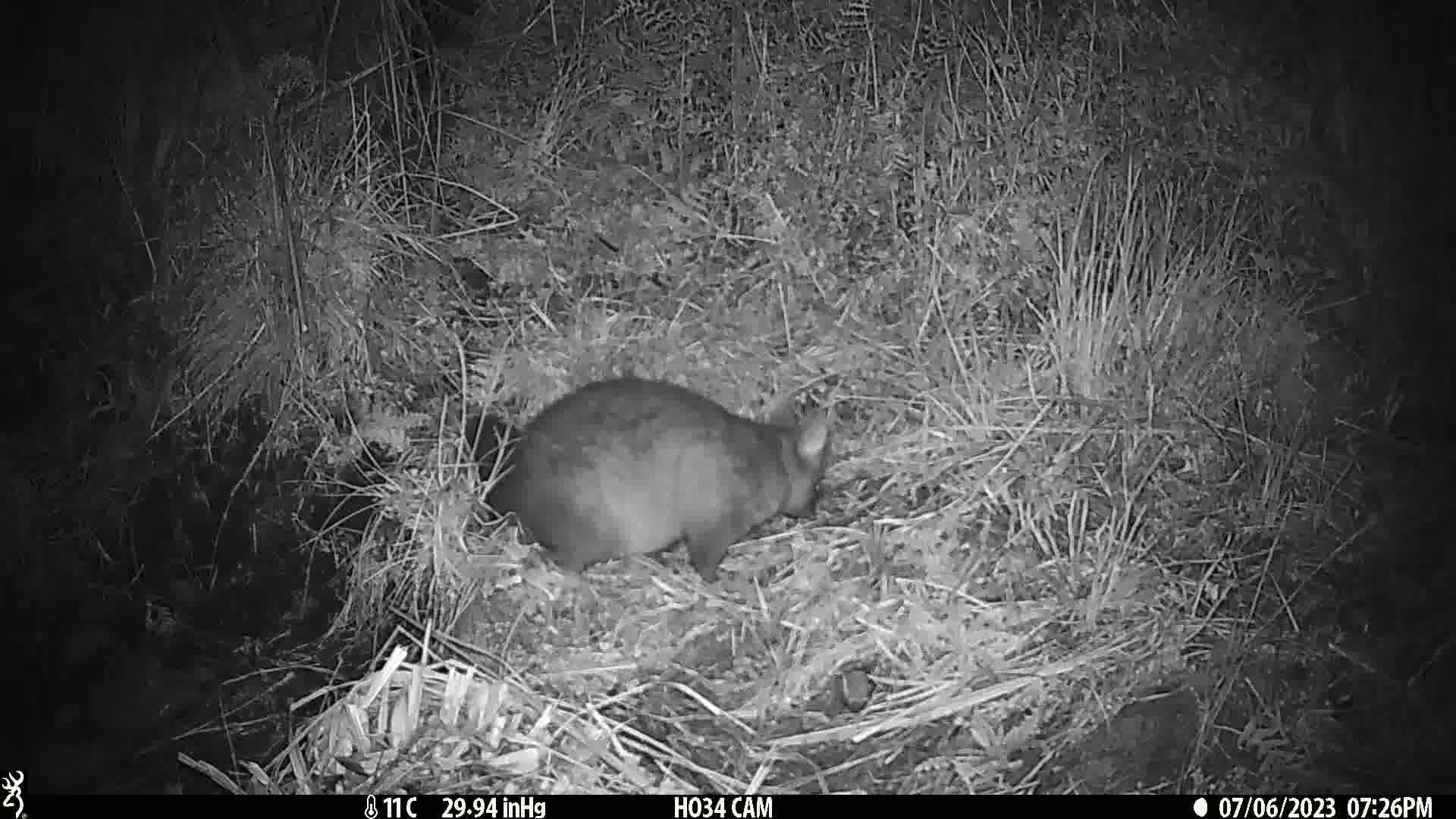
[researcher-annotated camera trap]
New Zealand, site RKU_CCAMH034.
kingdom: Animalia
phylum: Chordata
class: Mammalia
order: Diprotodontia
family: Phalangeridae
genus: Trichosurus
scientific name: Trichosurus vulpecula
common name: common brushtail possum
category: possum